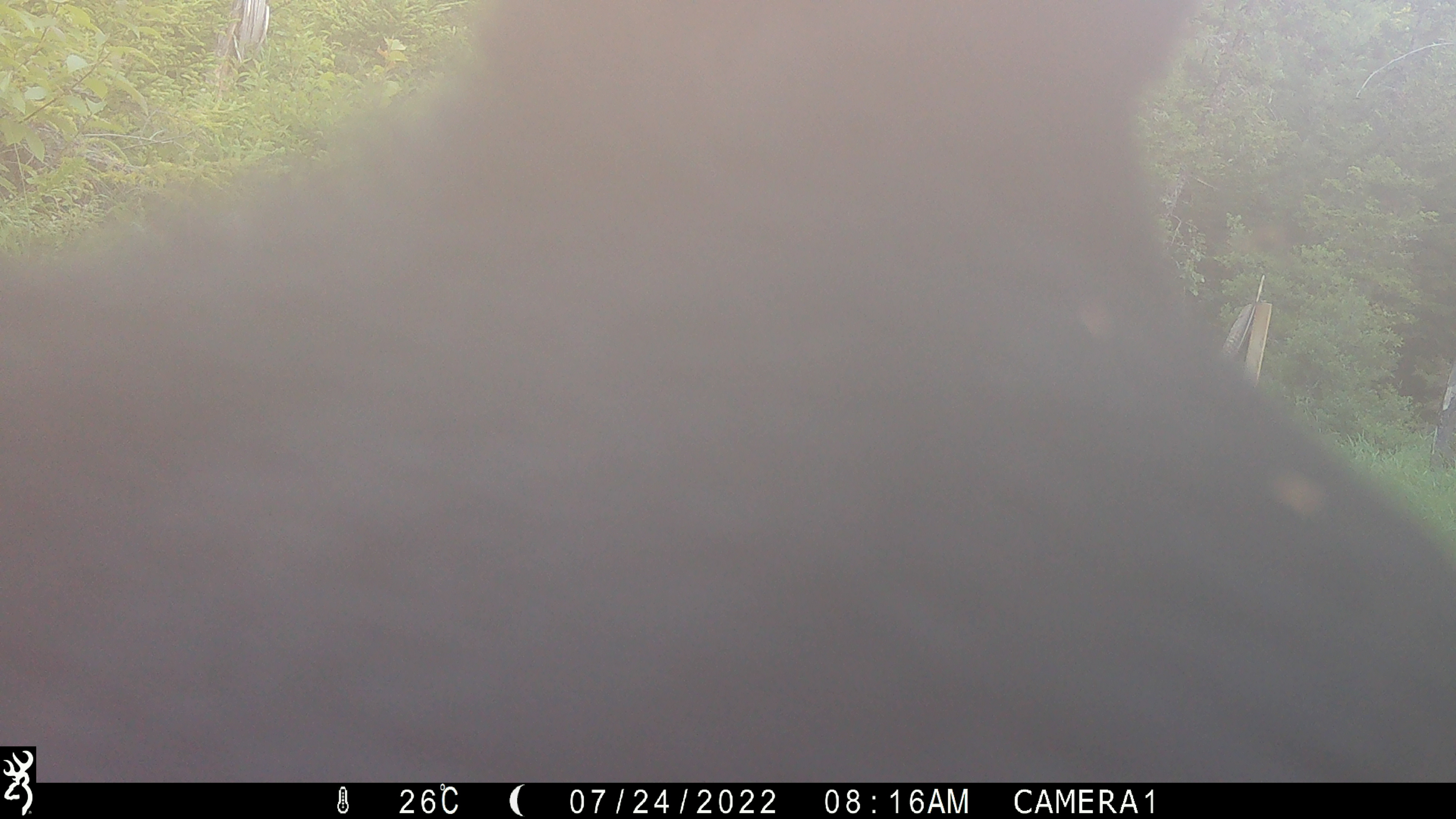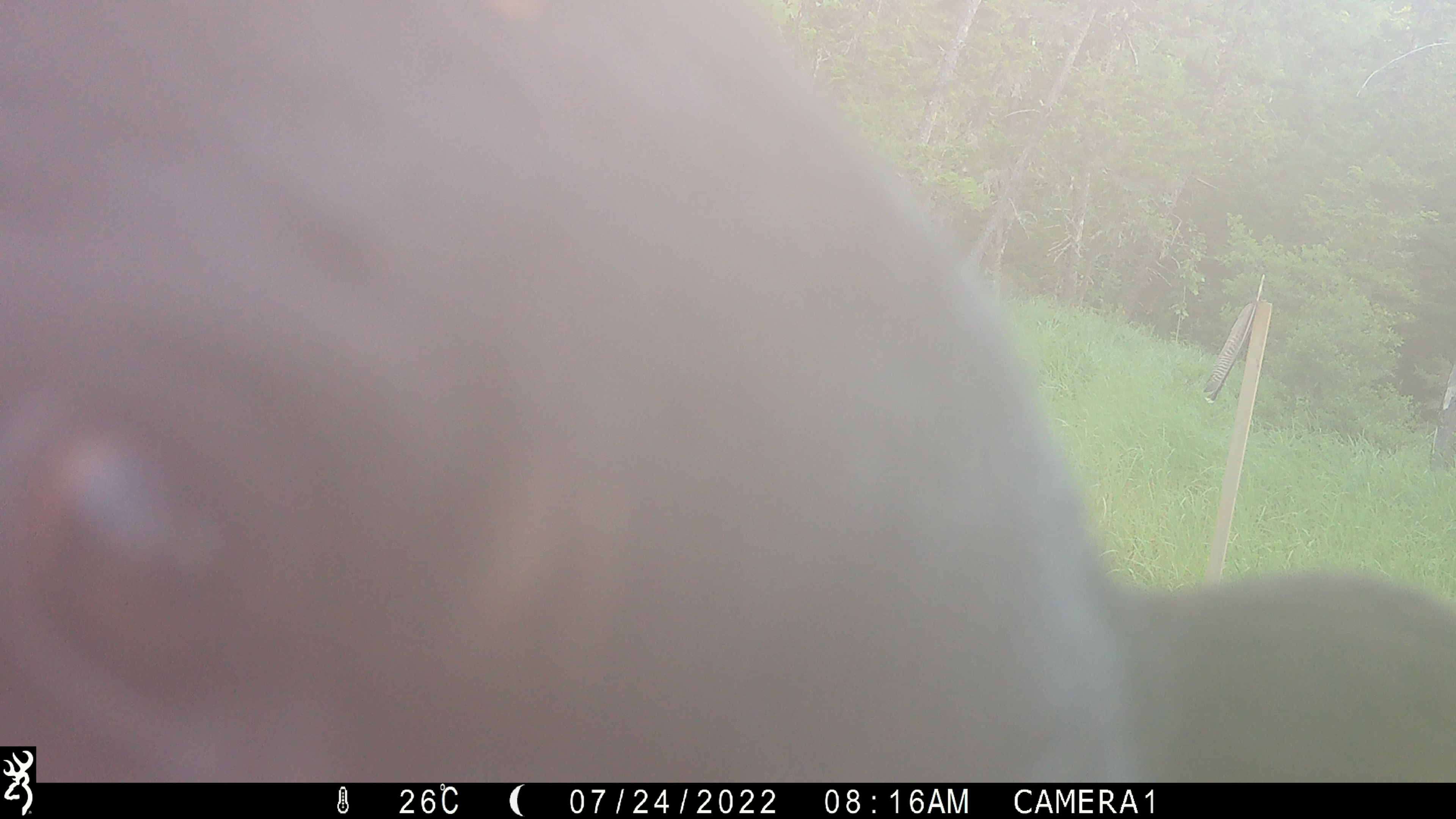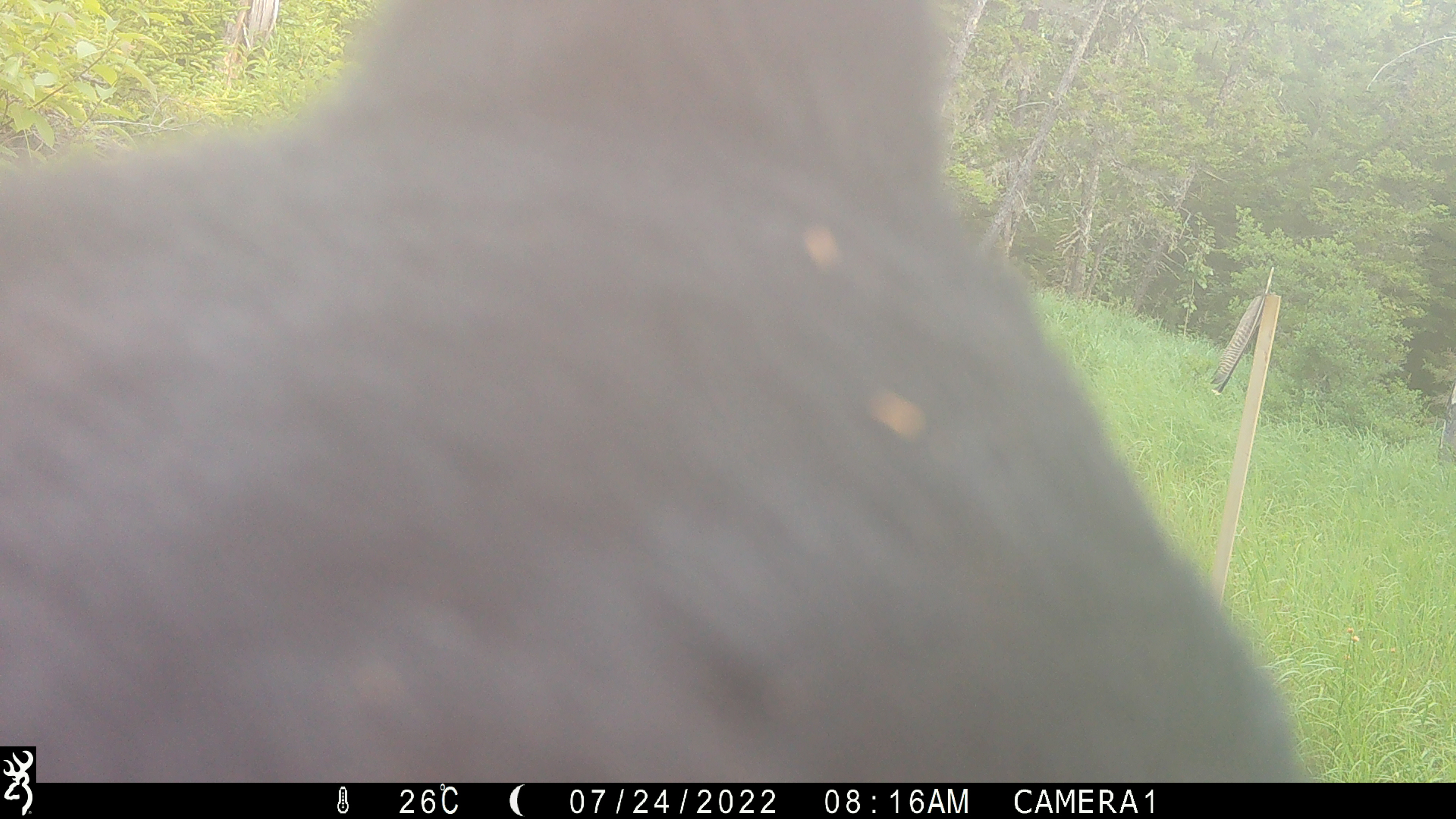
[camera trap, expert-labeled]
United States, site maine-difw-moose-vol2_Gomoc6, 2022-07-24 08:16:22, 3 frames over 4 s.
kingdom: Animalia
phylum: Chordata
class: Mammalia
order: Carnivora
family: Ursidae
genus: Ursus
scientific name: Ursus americanus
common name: black bear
Black bear (Ursus americanus).